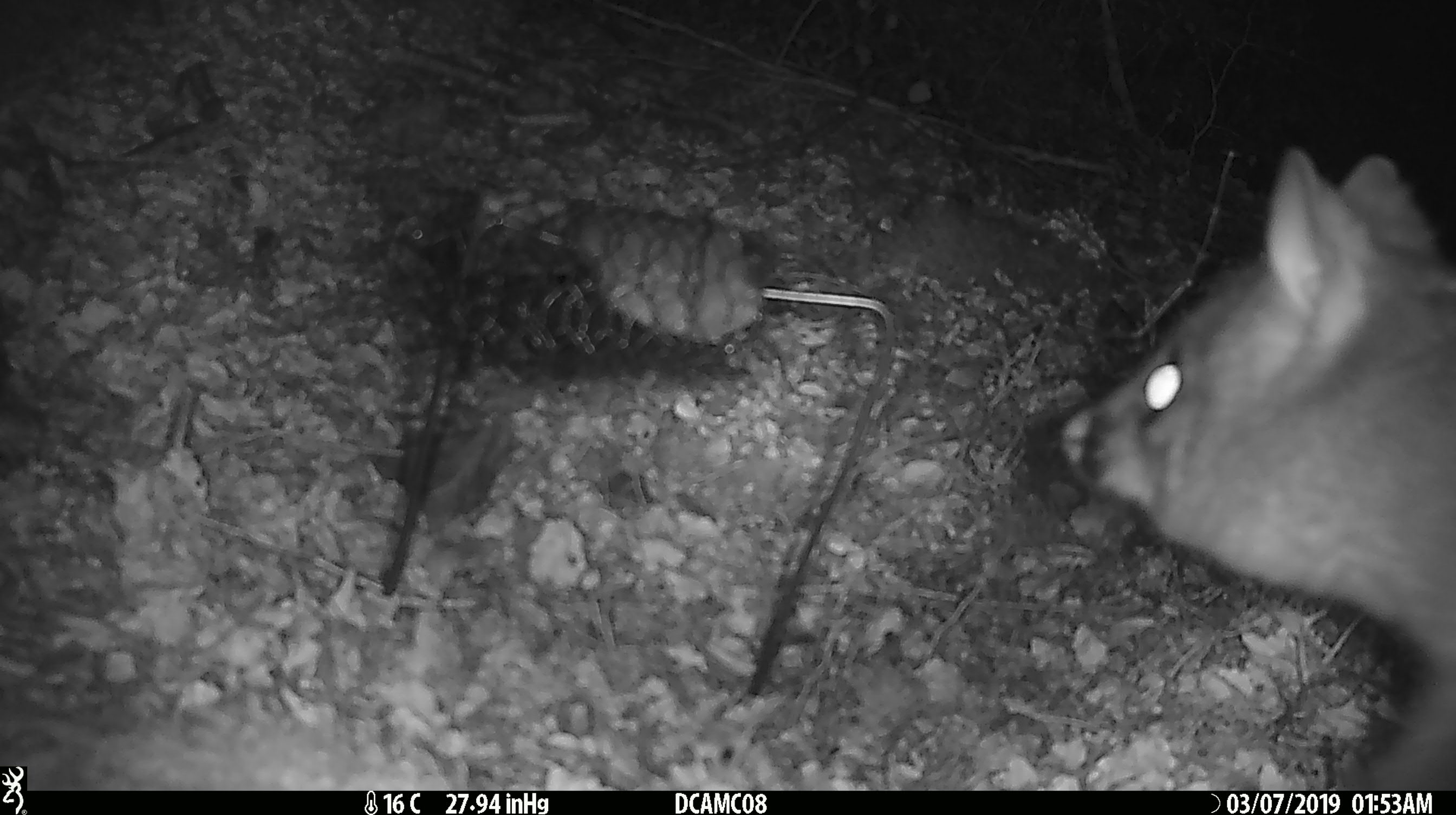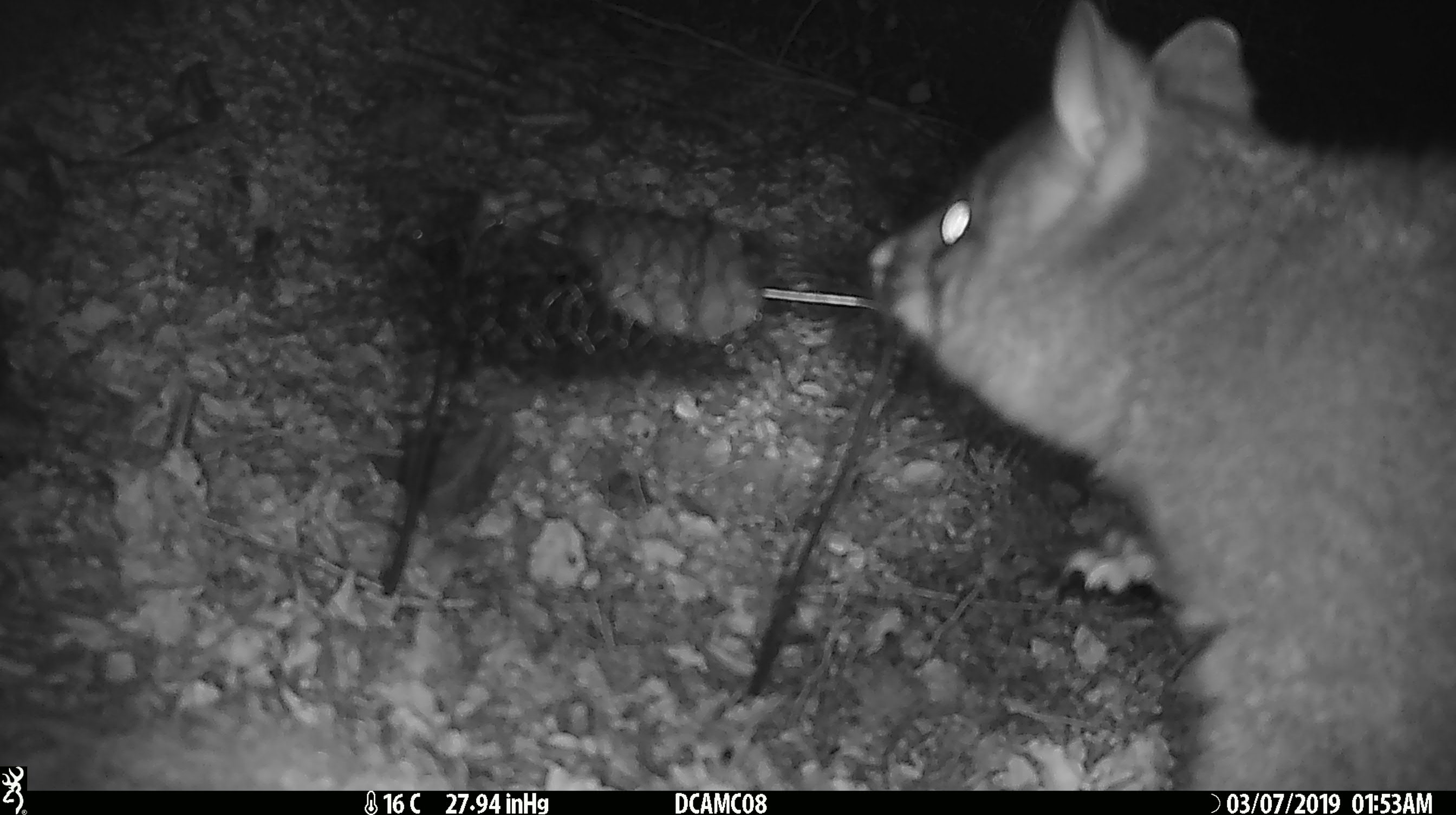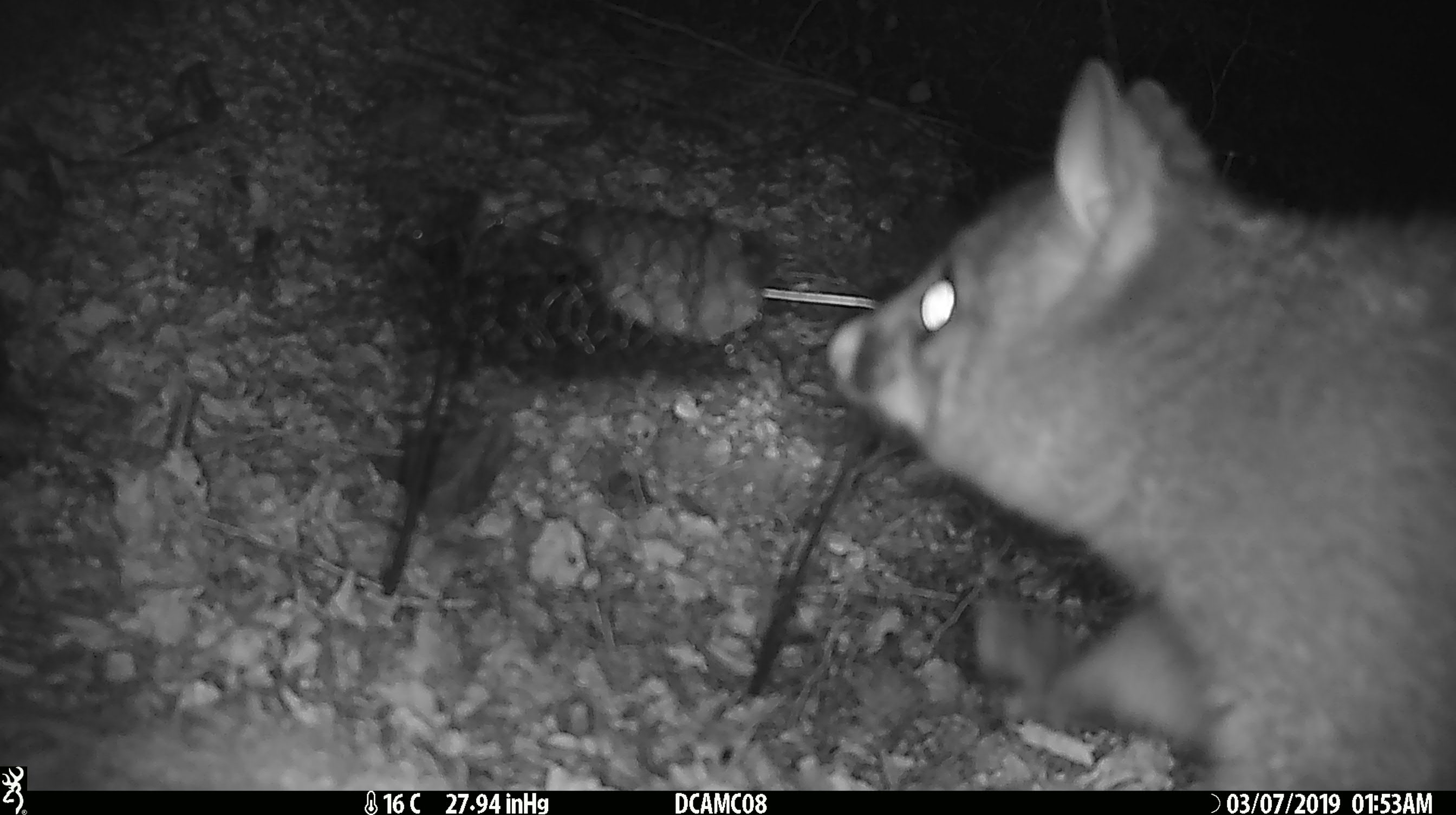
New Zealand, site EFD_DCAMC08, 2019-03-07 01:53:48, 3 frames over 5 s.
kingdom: Animalia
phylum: Chordata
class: Mammalia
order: Diprotodontia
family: Phalangeridae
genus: Trichosurus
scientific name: Trichosurus vulpecula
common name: common brushtail possum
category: possum